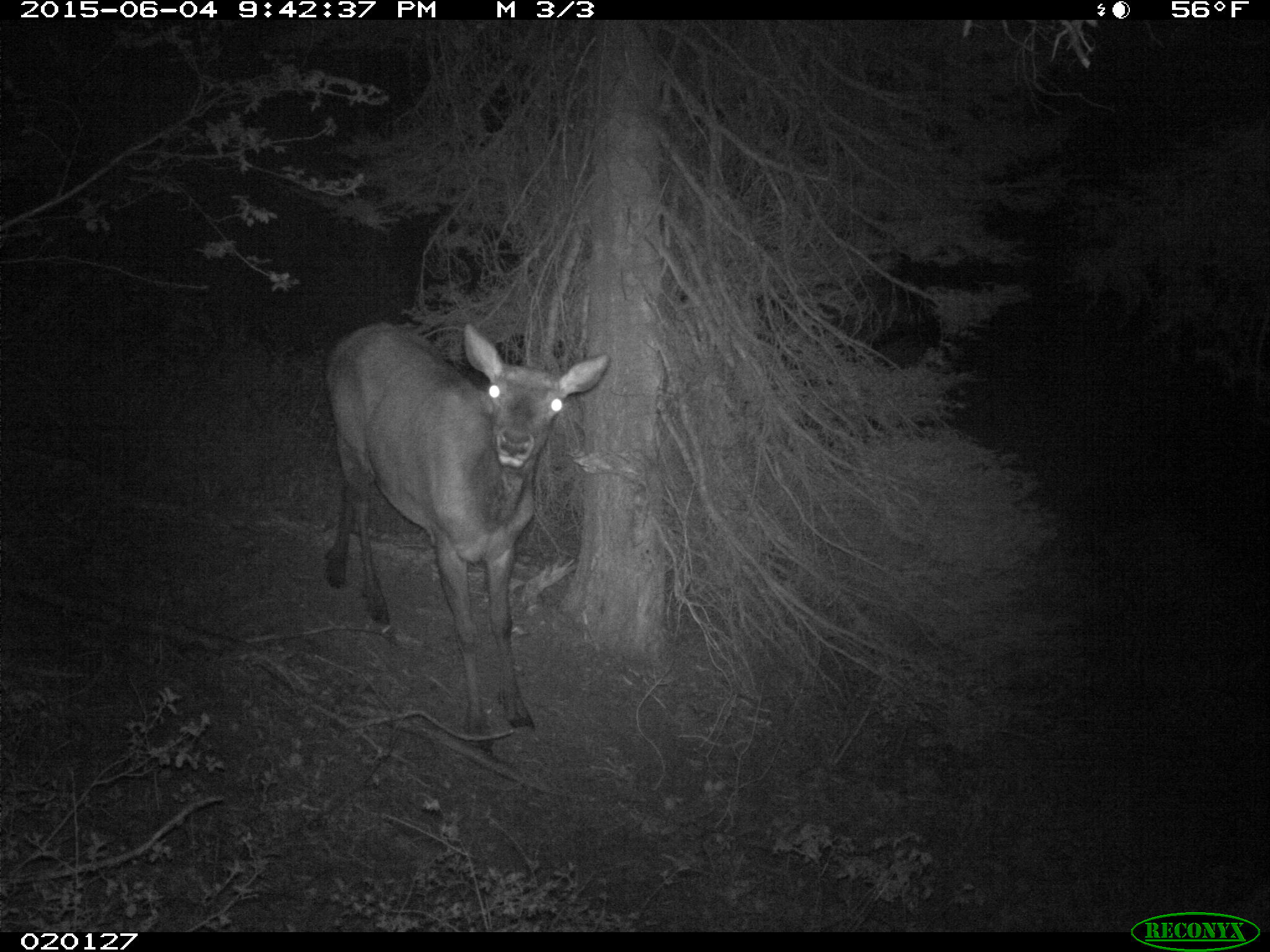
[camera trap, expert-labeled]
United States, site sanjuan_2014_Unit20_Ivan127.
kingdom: Animalia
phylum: Chordata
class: Mammalia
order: Artiodactyla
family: Cervidae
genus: Cervus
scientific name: Cervus elaphus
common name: red deer